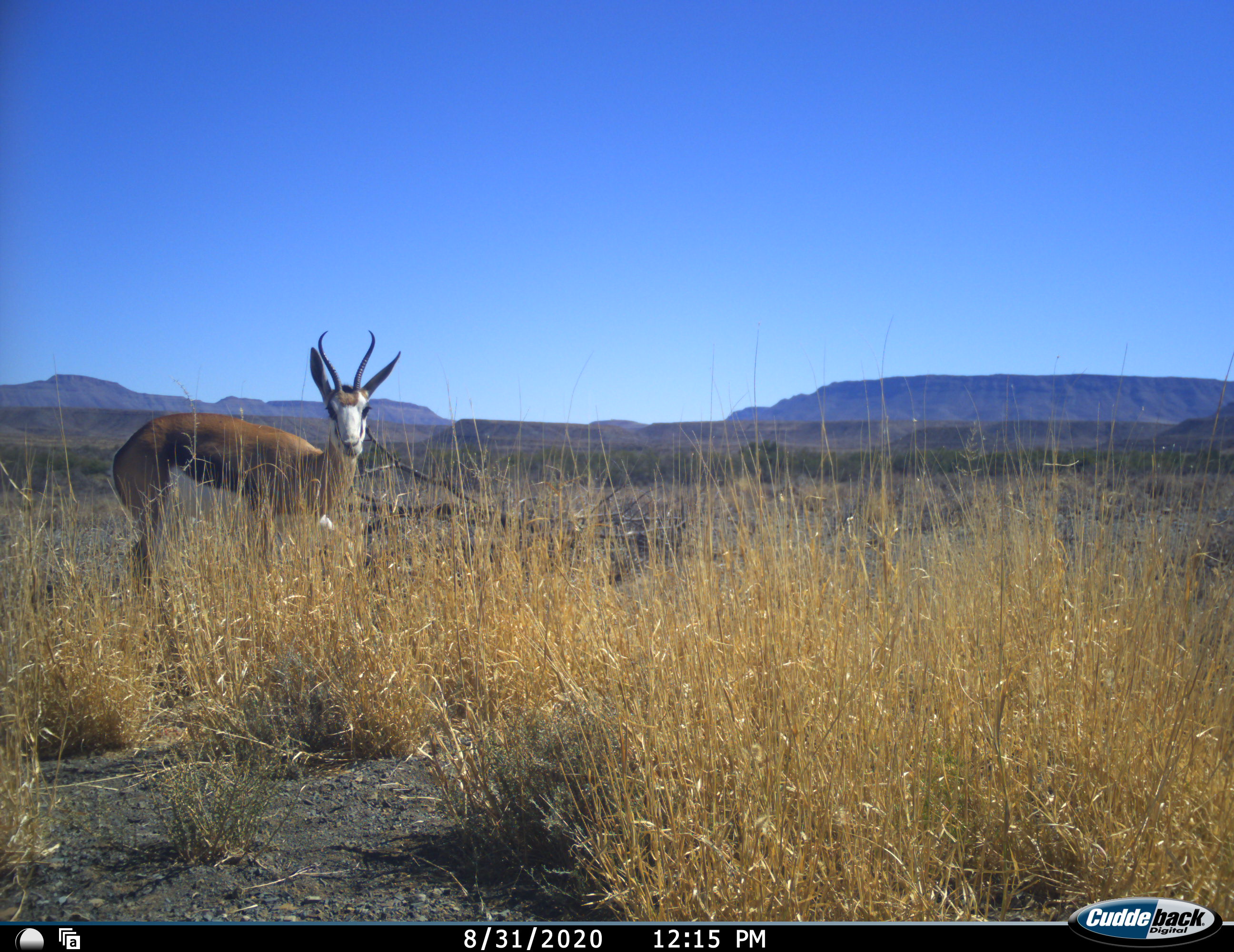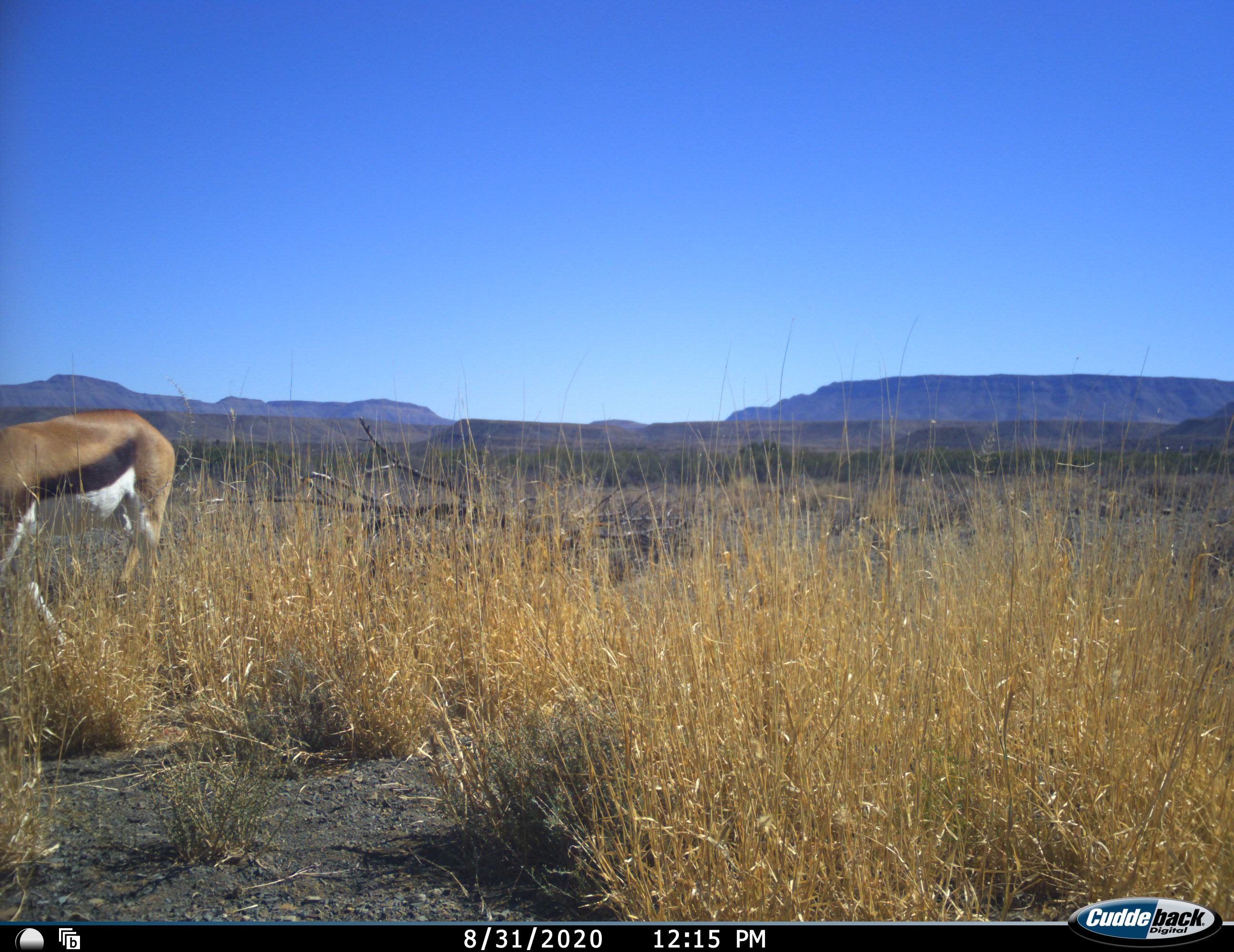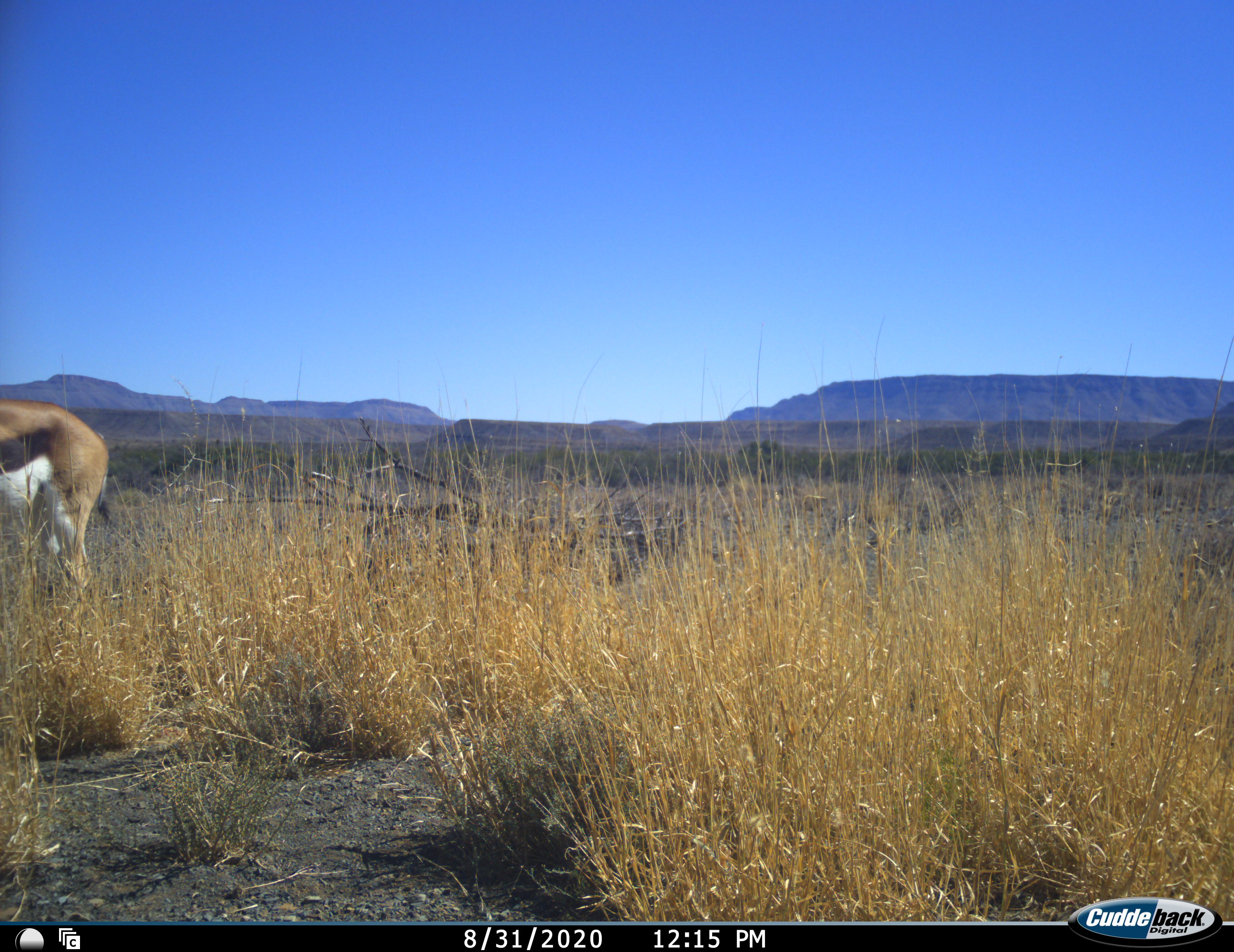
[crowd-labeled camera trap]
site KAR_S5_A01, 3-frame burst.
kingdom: Animalia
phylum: Chordata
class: Mammalia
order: Artiodactyla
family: Bovidae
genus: Antidorcas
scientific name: Antidorcas marsupialis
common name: springbok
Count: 1.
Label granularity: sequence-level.